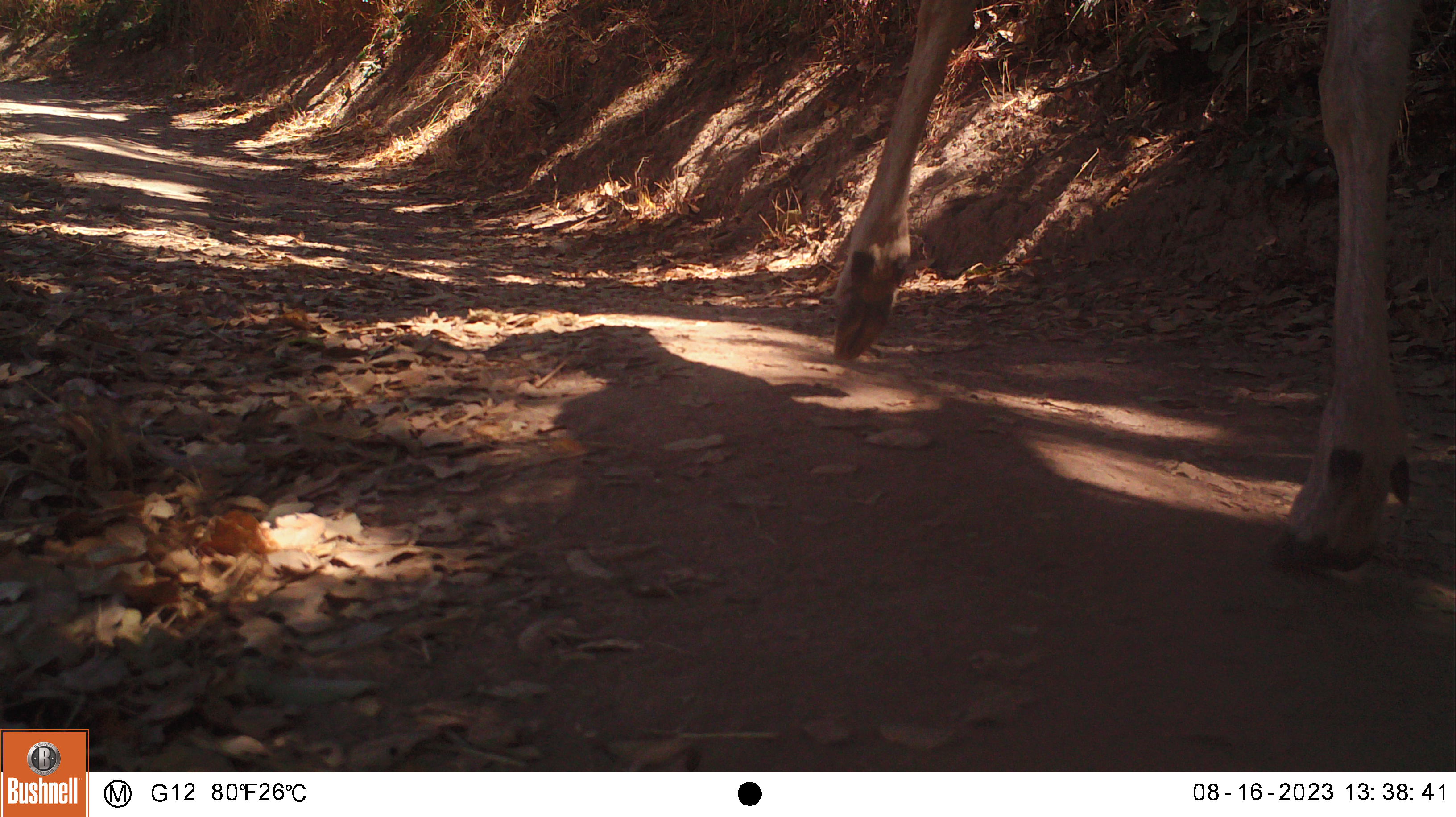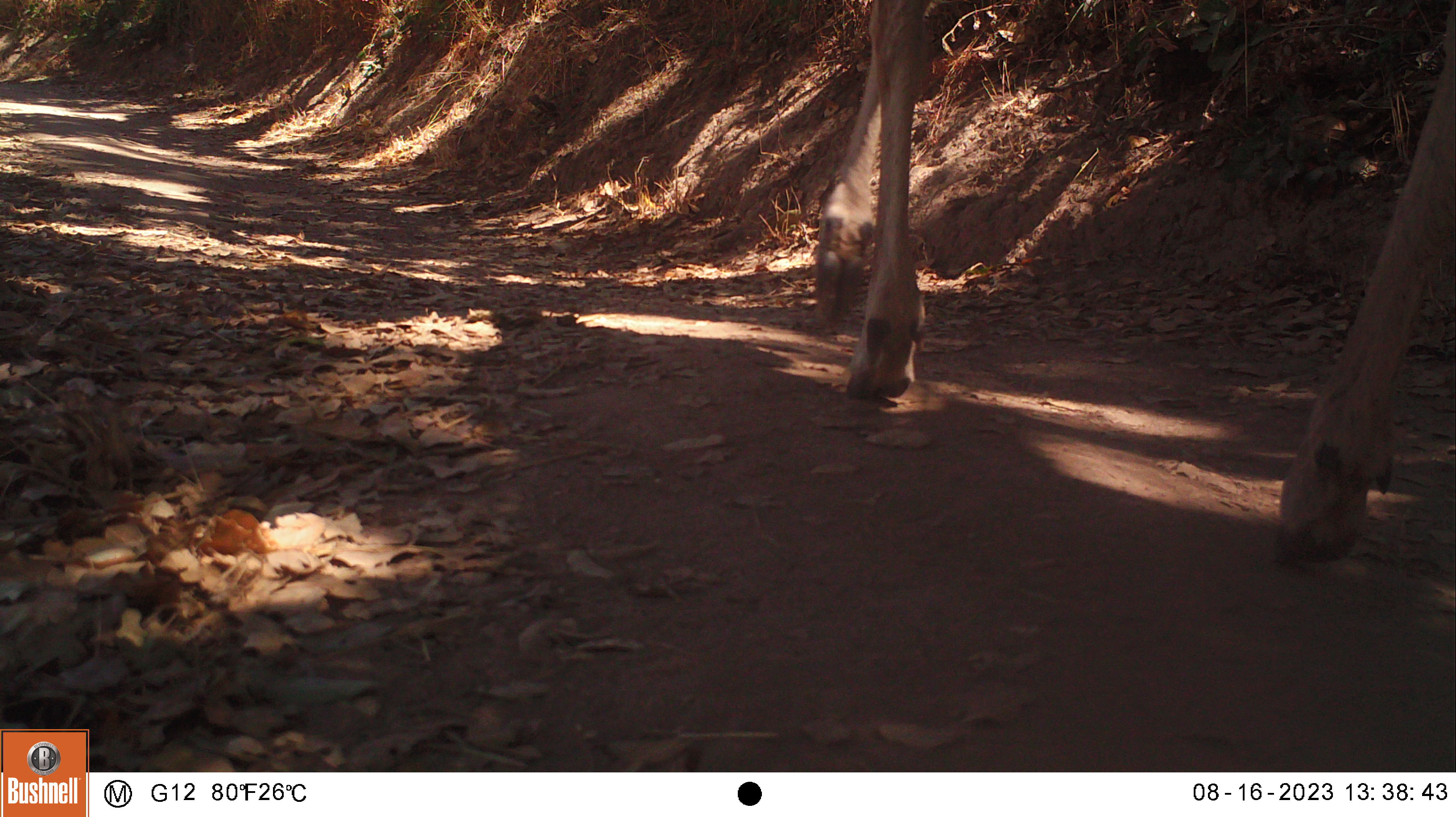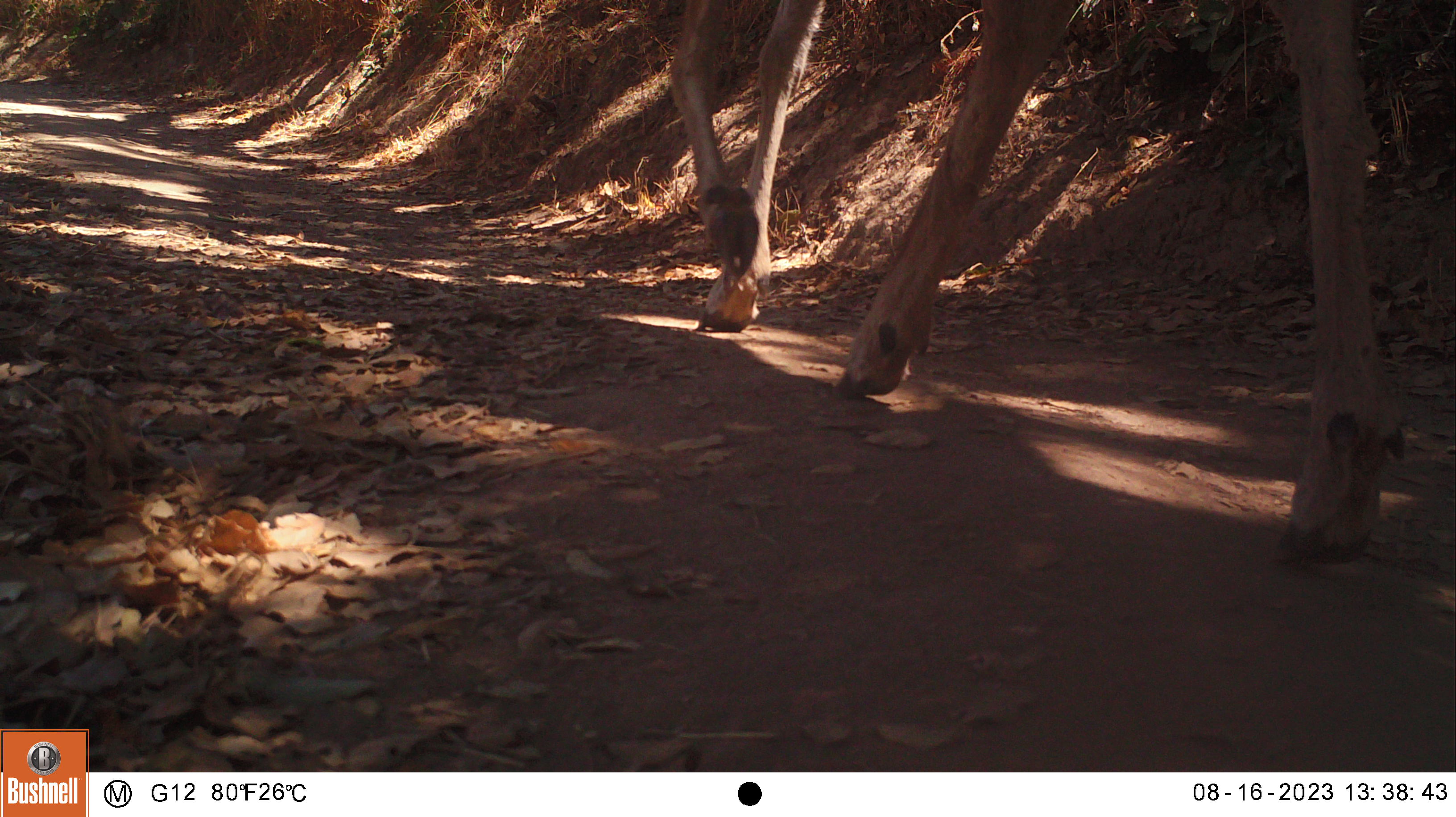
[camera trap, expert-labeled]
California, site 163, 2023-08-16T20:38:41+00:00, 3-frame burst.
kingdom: Animalia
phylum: Chordata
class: Mammalia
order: Artiodactyla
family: Cervidae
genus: Odocoileus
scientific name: Odocoileus hemionus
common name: mule deer